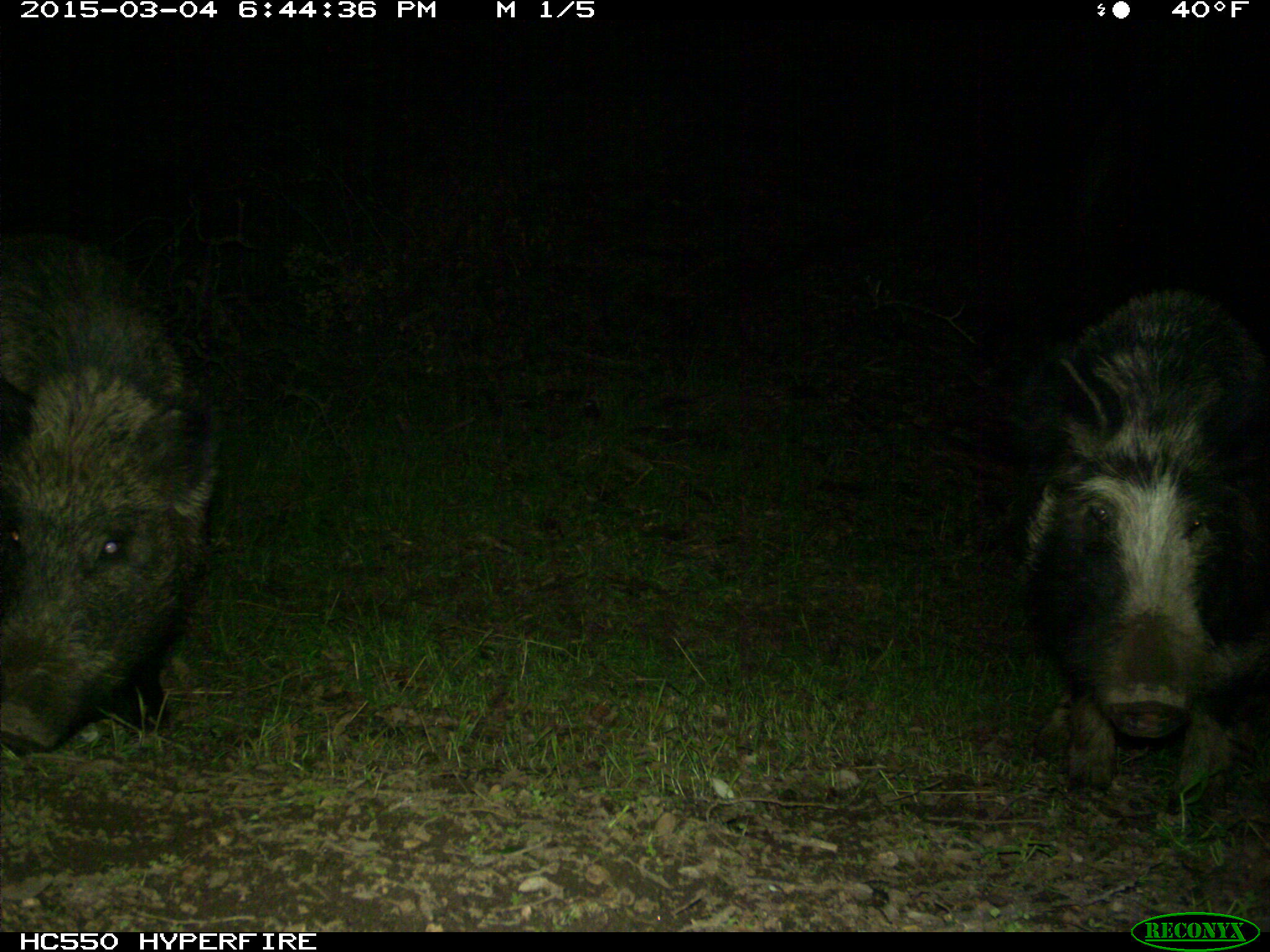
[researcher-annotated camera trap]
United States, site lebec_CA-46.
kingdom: Animalia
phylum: Chordata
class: Mammalia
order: Artiodactyla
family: Suidae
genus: Sus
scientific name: Sus scrofa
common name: wild boar